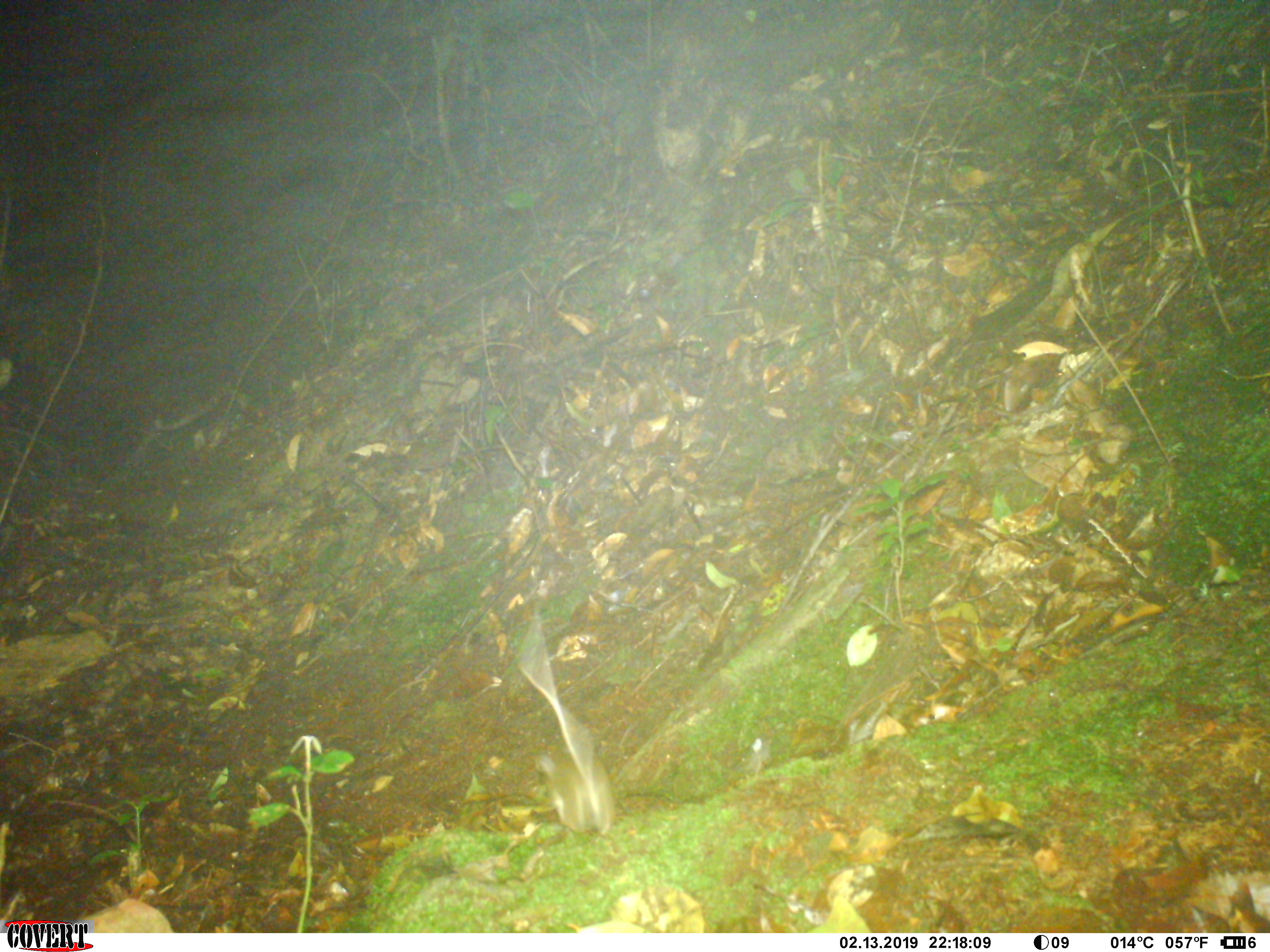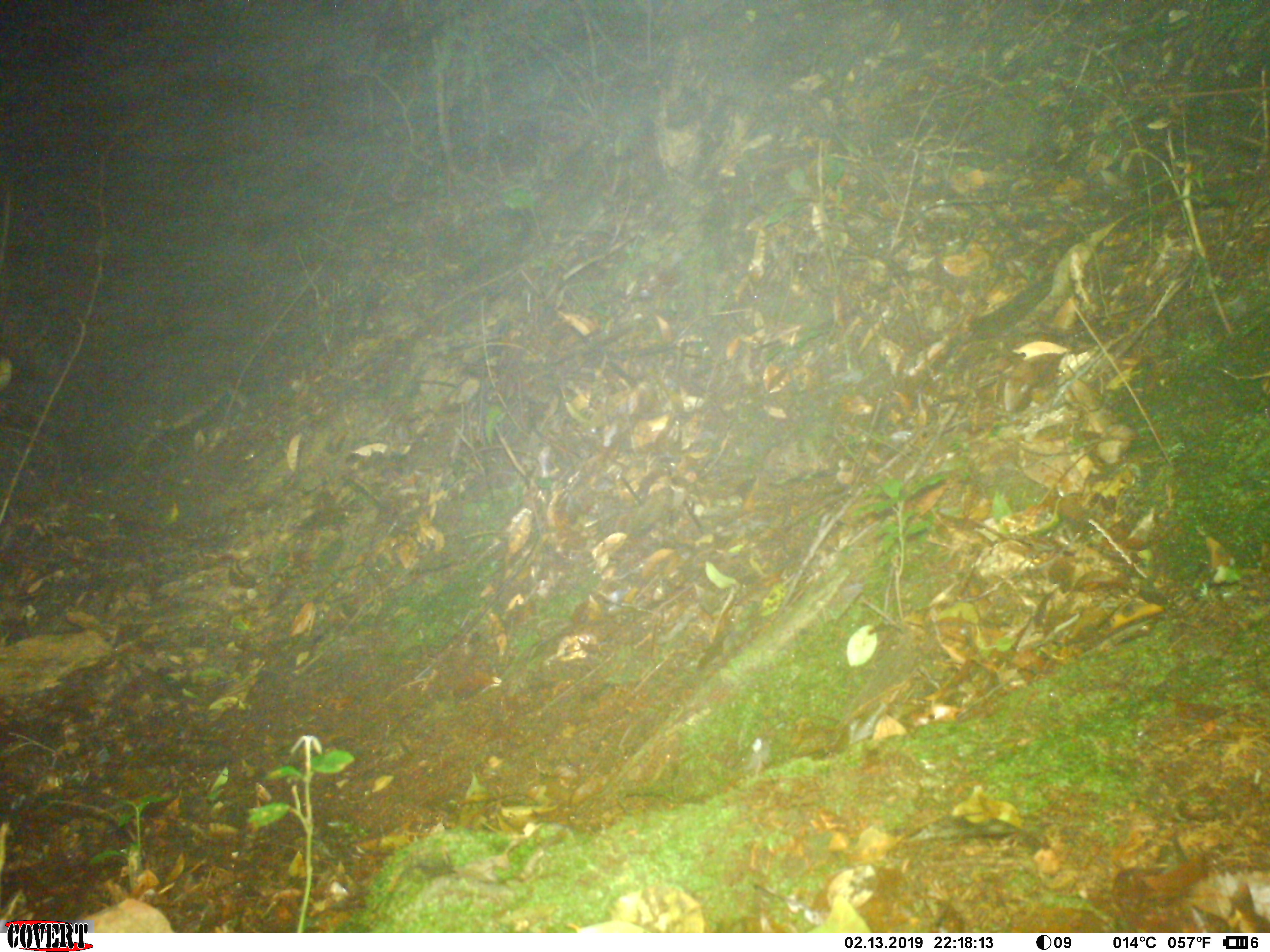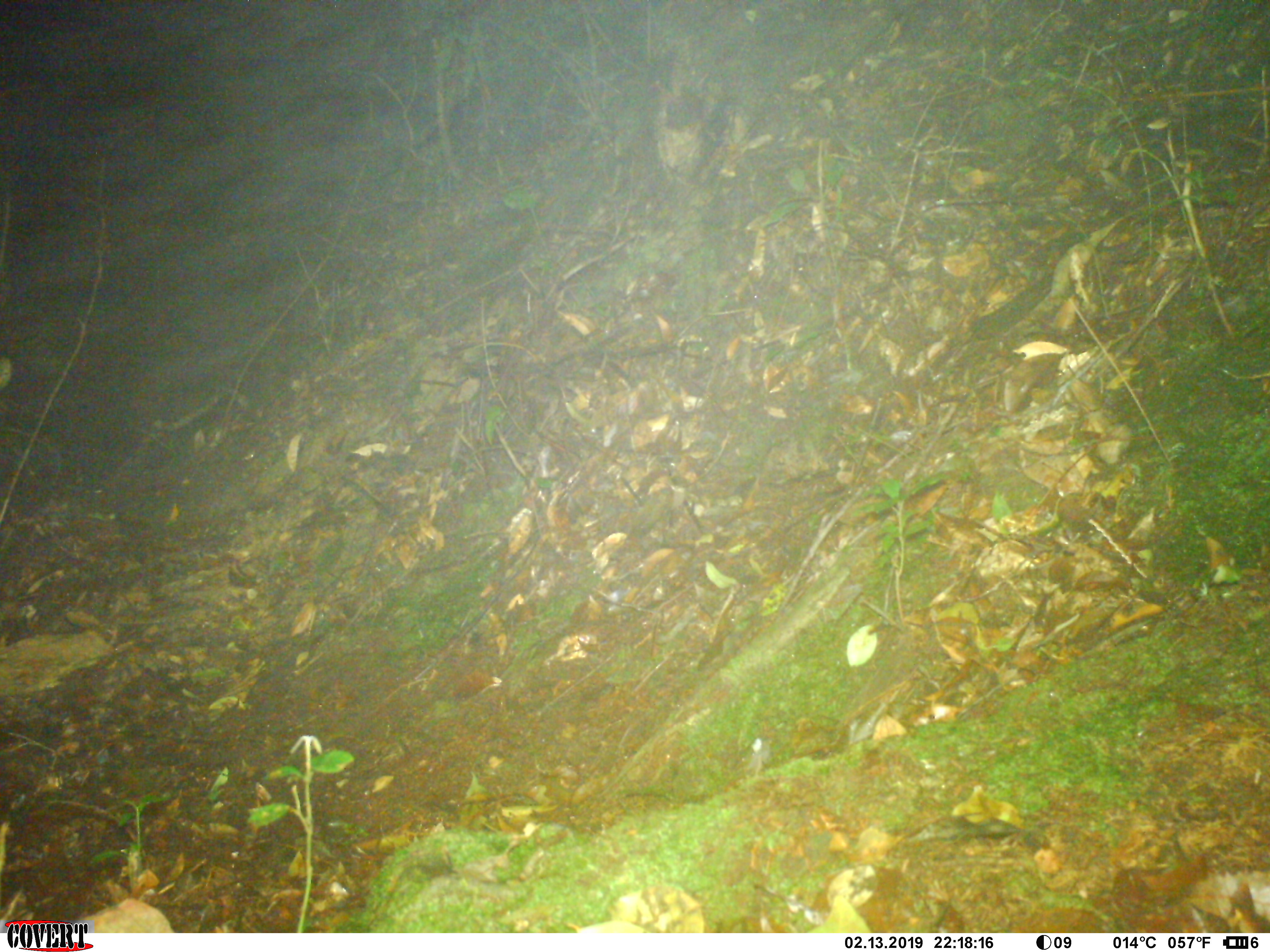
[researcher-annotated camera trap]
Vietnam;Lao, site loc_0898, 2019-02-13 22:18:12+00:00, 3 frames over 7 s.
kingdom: Animalia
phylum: Chordata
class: Mammalia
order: Rodentia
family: Muridae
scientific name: Muridae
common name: old-world mice and rats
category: unidentified murid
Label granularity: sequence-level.